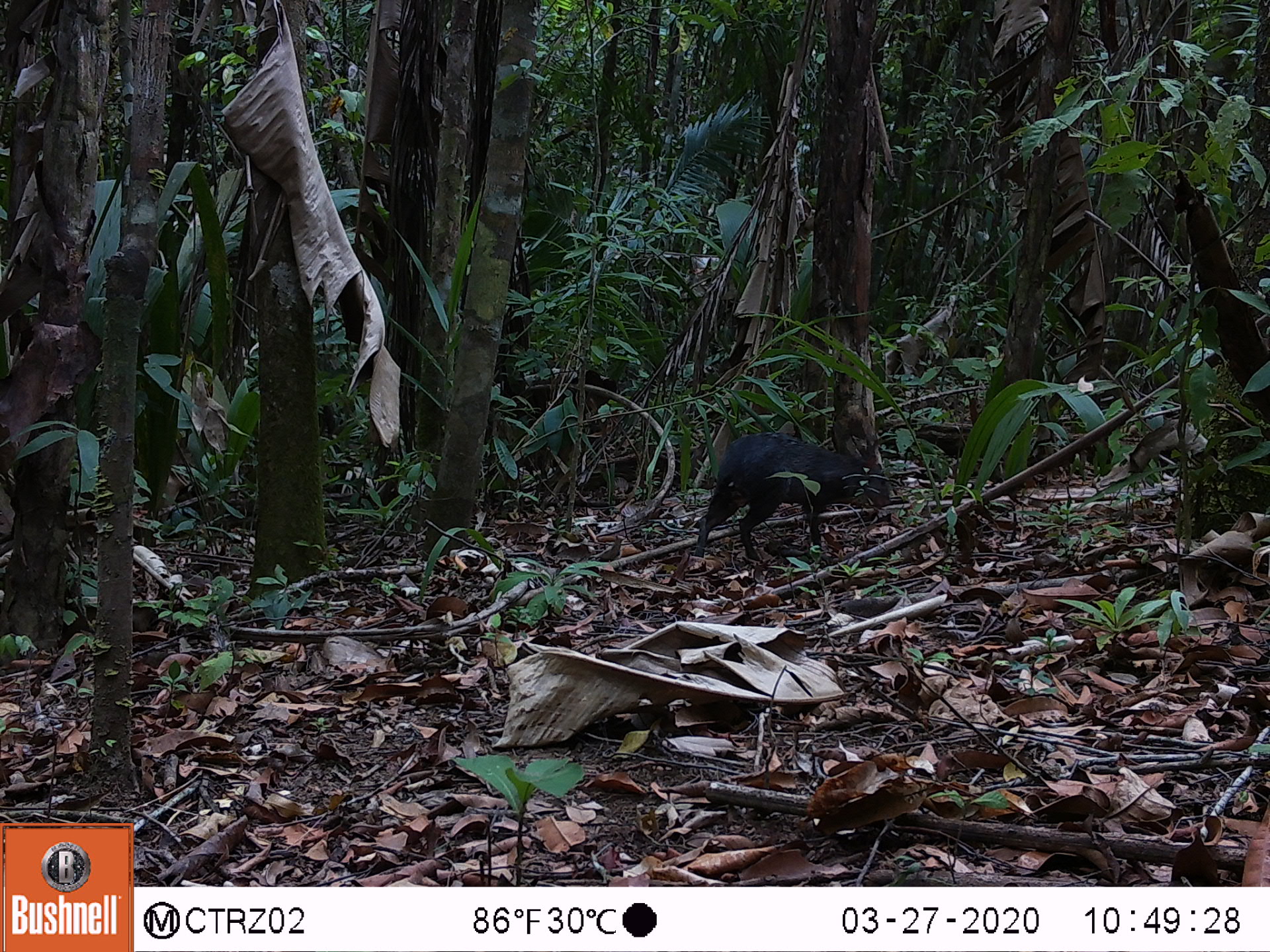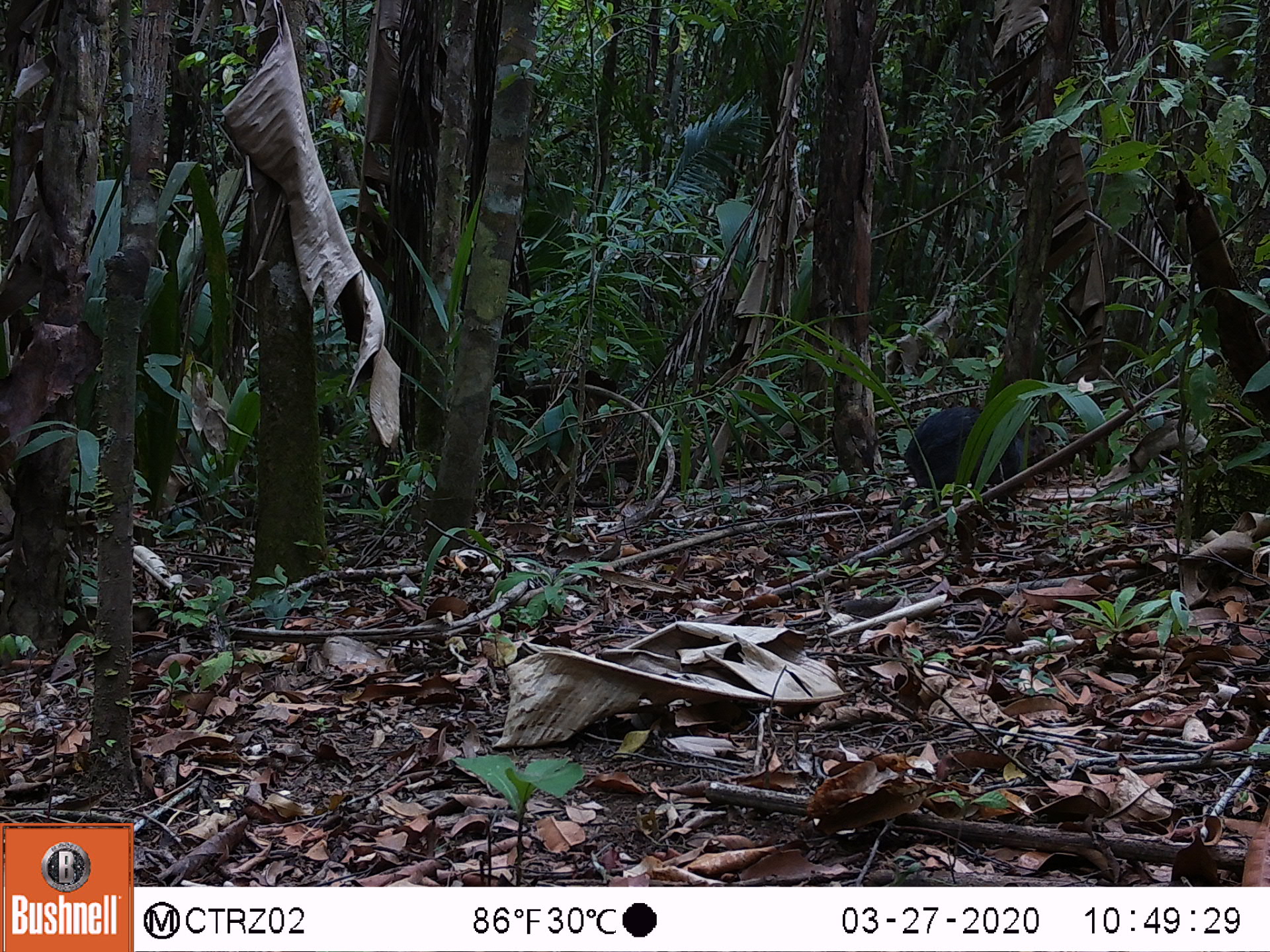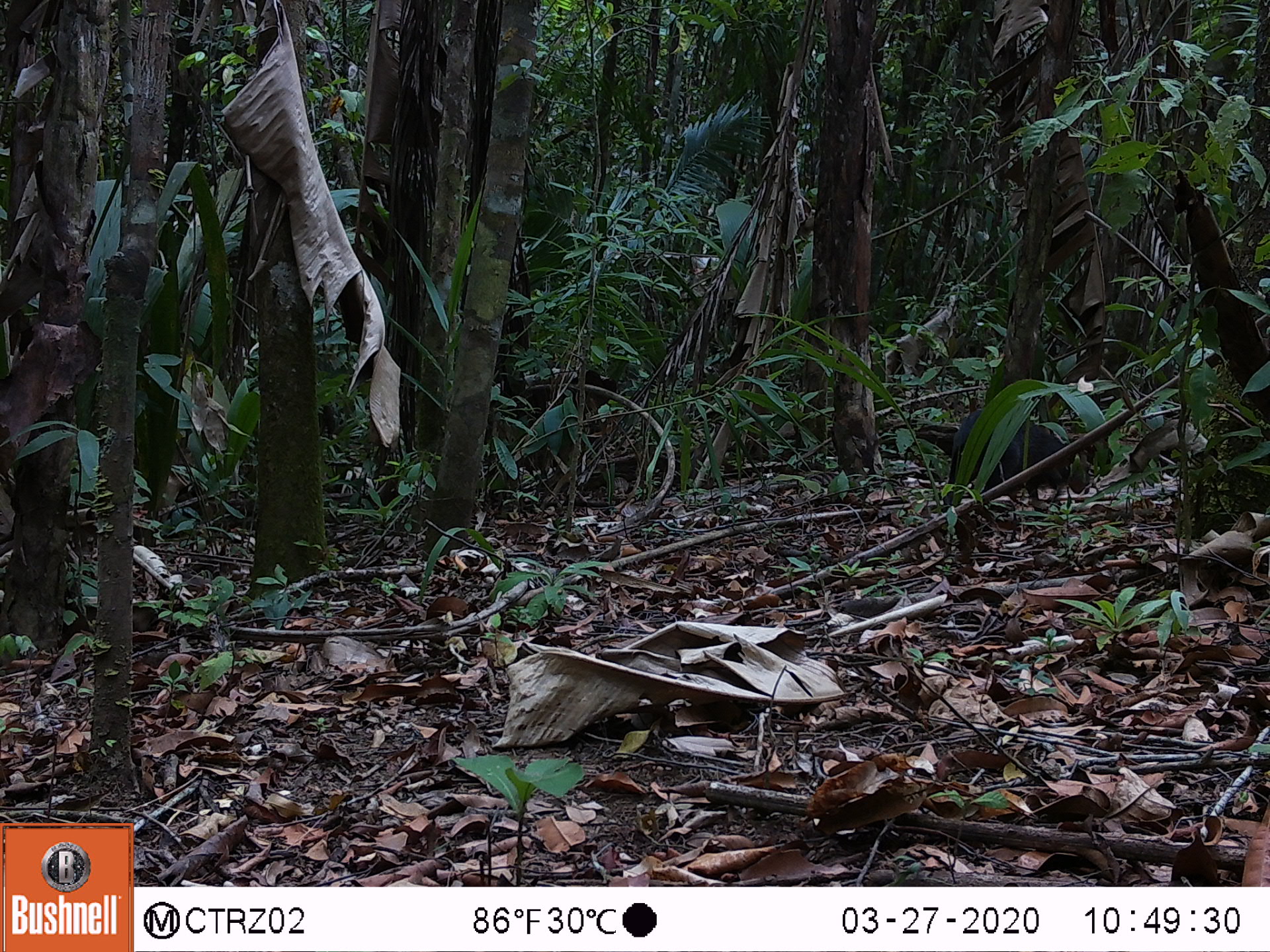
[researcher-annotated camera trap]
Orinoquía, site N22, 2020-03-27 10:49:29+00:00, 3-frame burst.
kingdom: Animalia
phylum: Chordata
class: Mammalia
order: Rodentia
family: Dasyproctidae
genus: Dasyprocta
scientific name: Dasyprocta fuliginosa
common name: black agouti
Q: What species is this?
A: Black agouti (Dasyprocta fuliginosa).